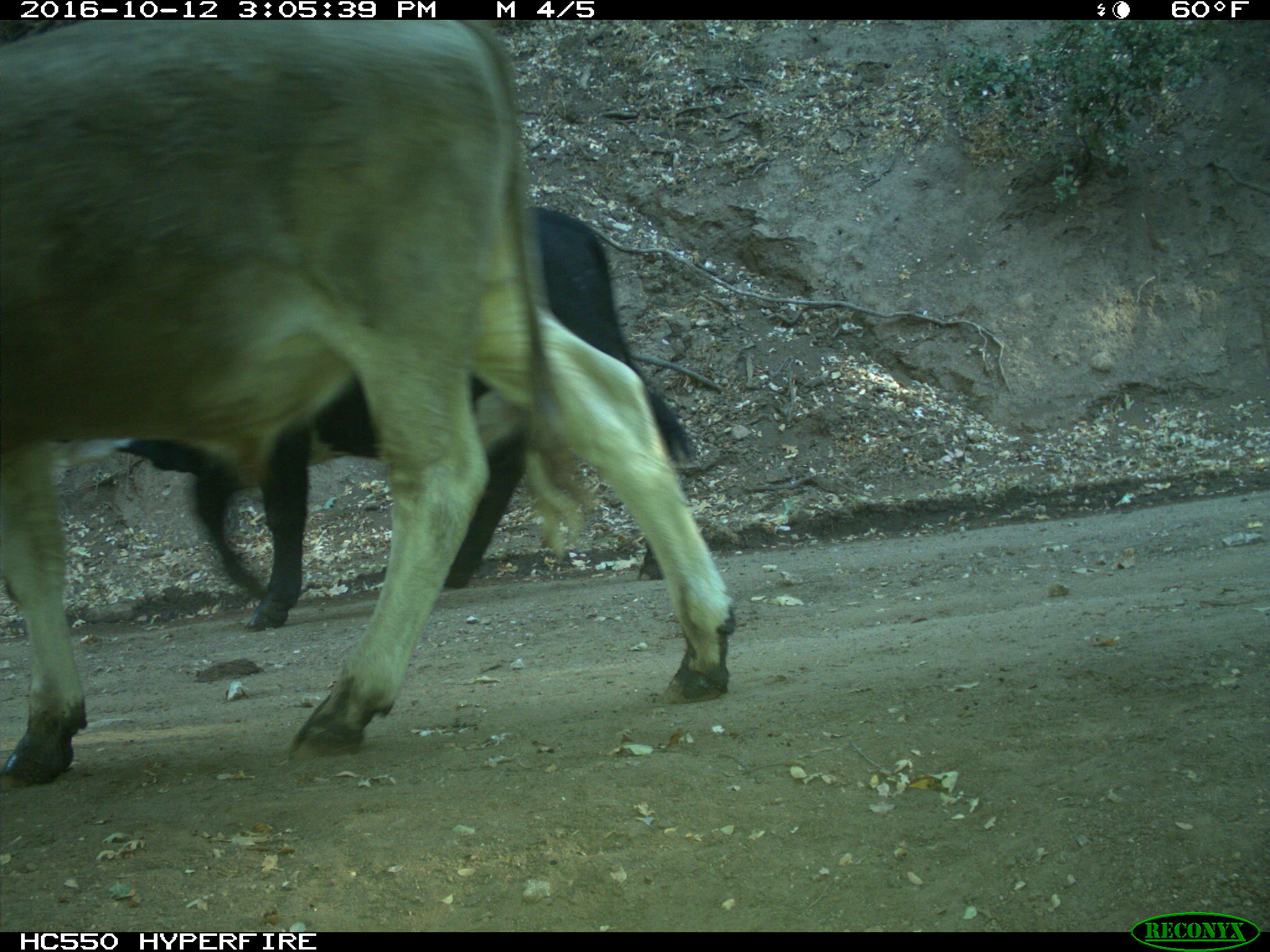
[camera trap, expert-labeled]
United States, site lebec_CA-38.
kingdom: Animalia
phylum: Chordata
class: Mammalia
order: Artiodactyla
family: Bovidae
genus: Bos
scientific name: Bos taurus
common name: domestic cow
Bos taurus (domestic cow).